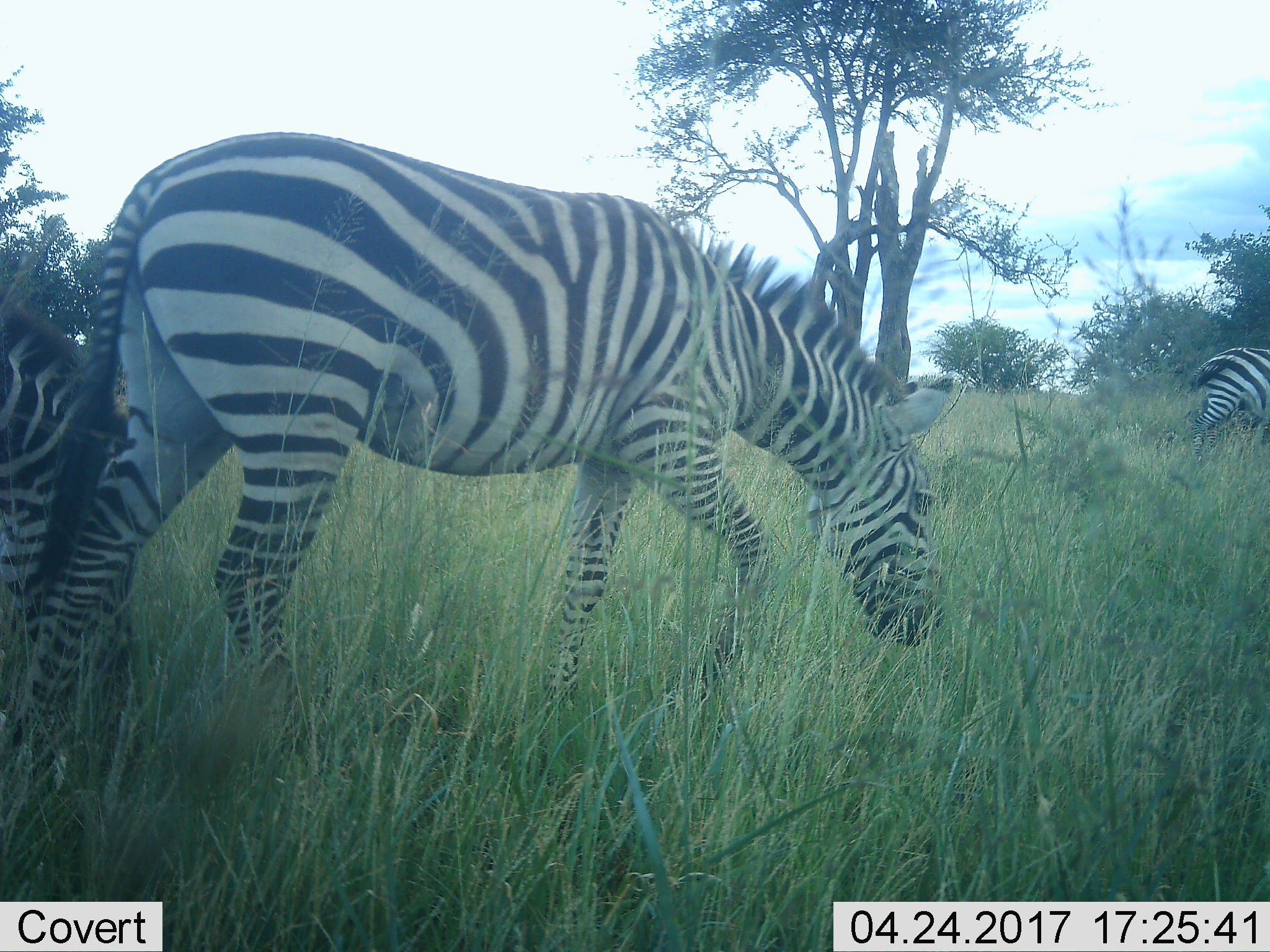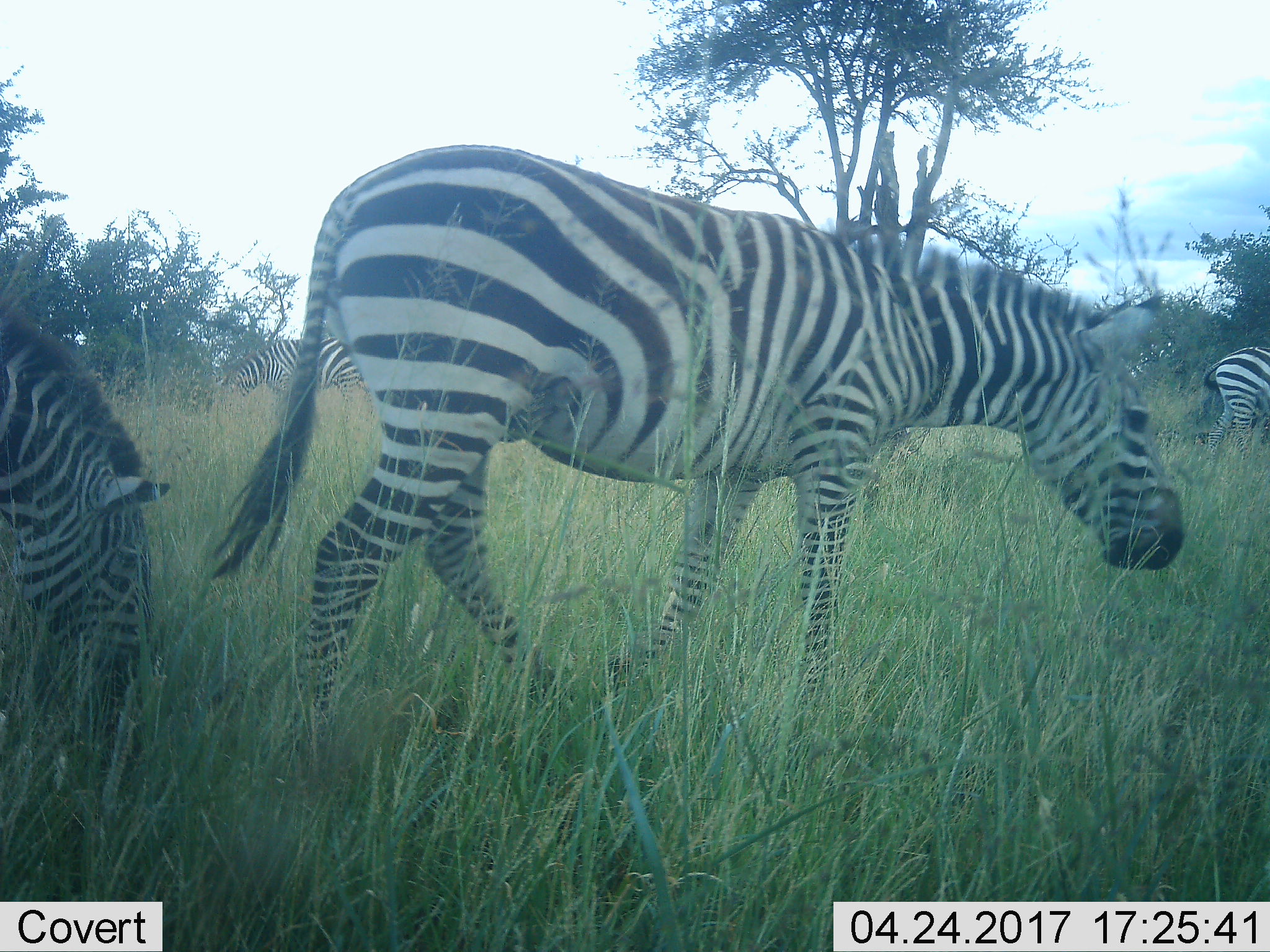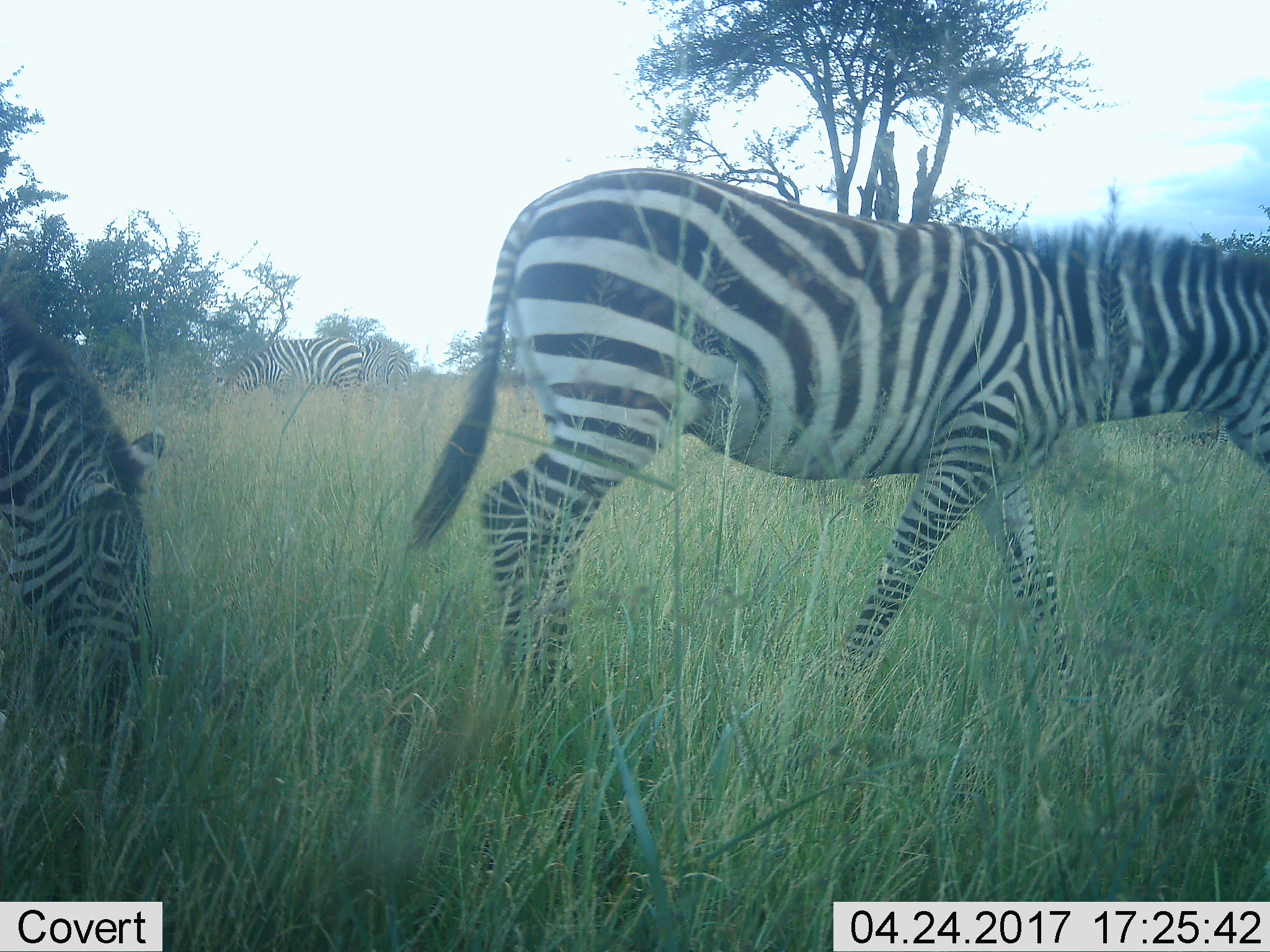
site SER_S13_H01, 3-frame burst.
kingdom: Animalia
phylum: Chordata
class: Mammalia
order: Perissodactyla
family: Equidae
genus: Equus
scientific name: Equus quagga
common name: plains zebra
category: zebraplains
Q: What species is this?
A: Zebraplains (plains zebra) (Equus quagga).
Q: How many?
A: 3.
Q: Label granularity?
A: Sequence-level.